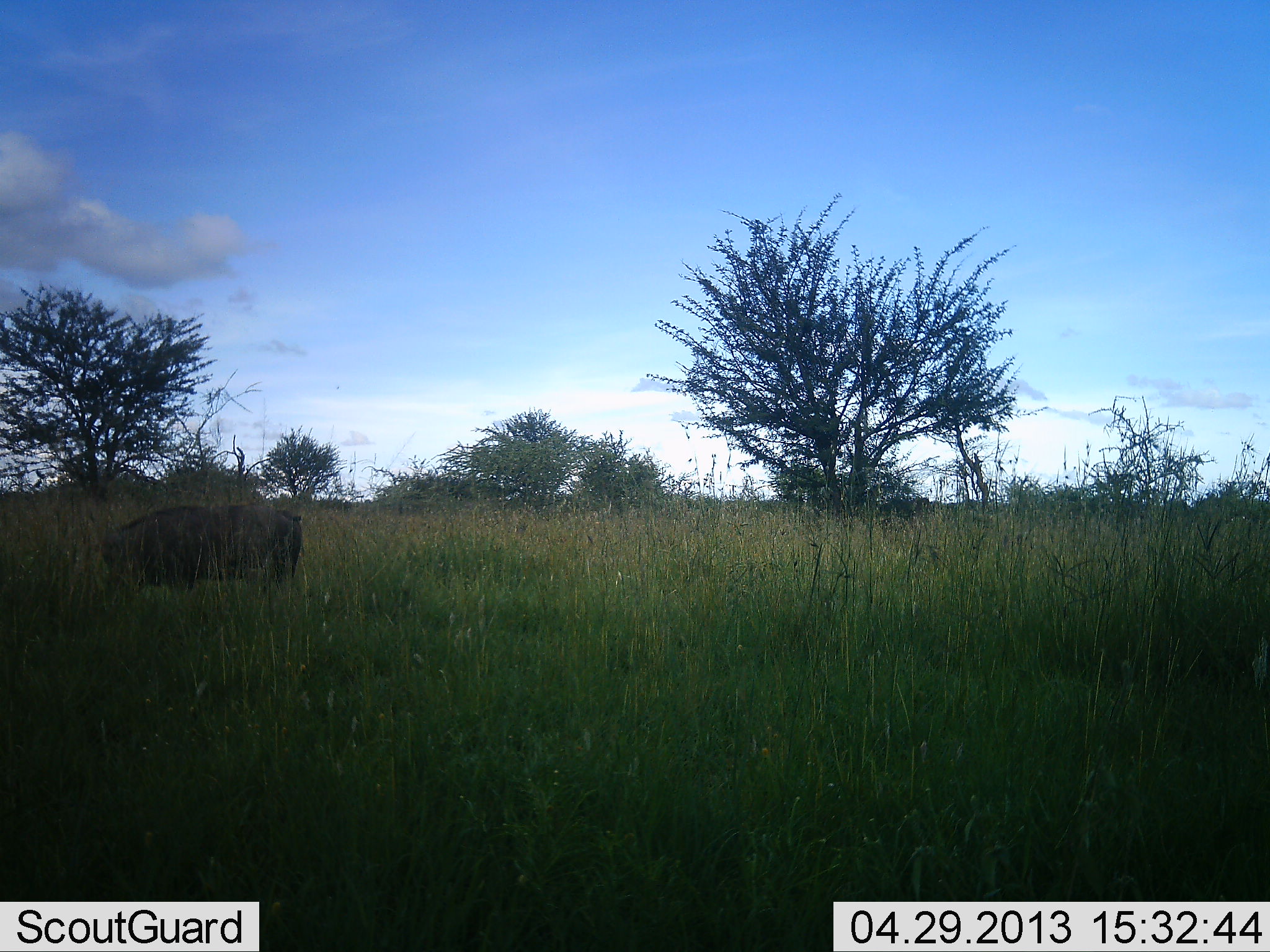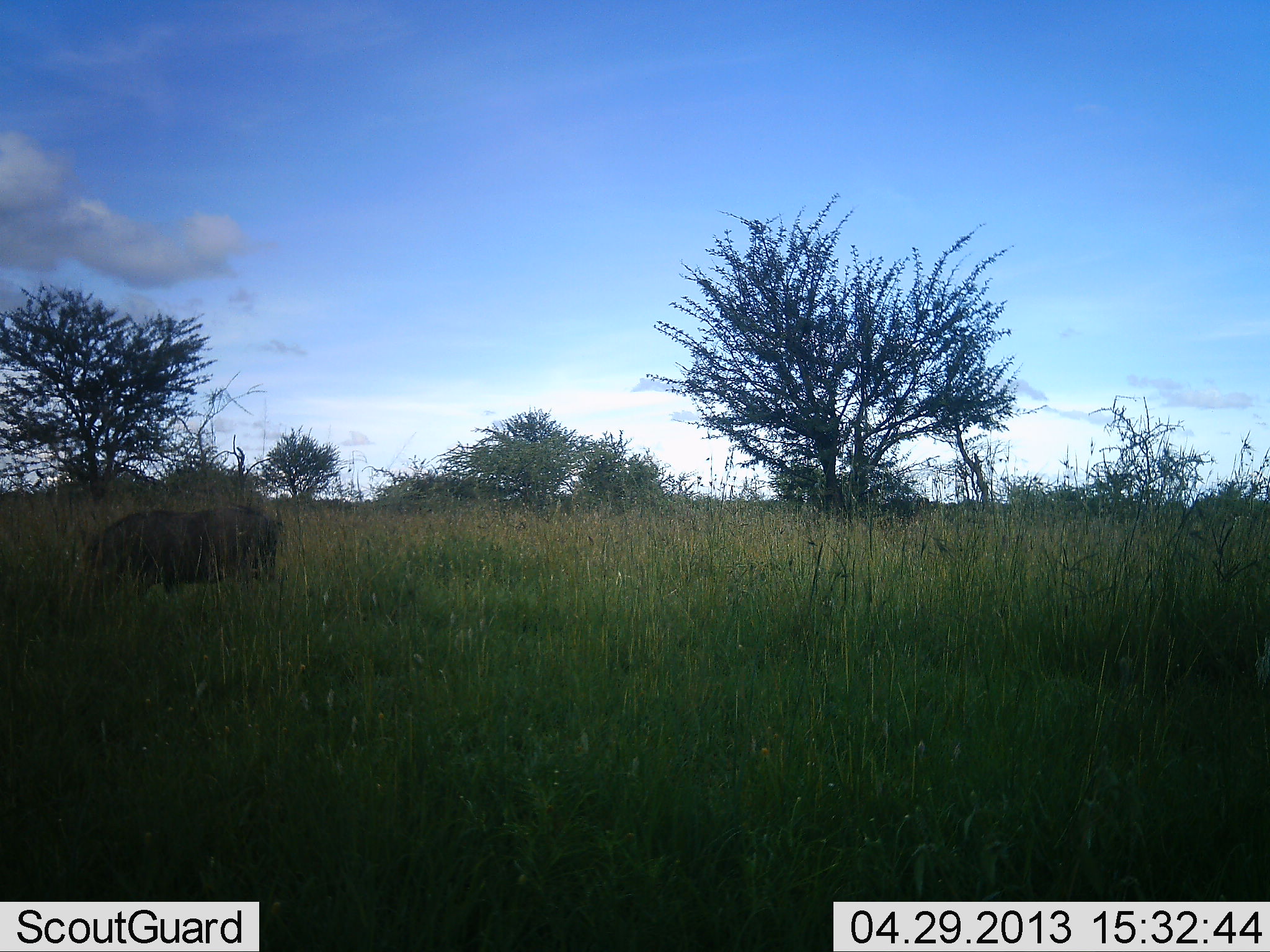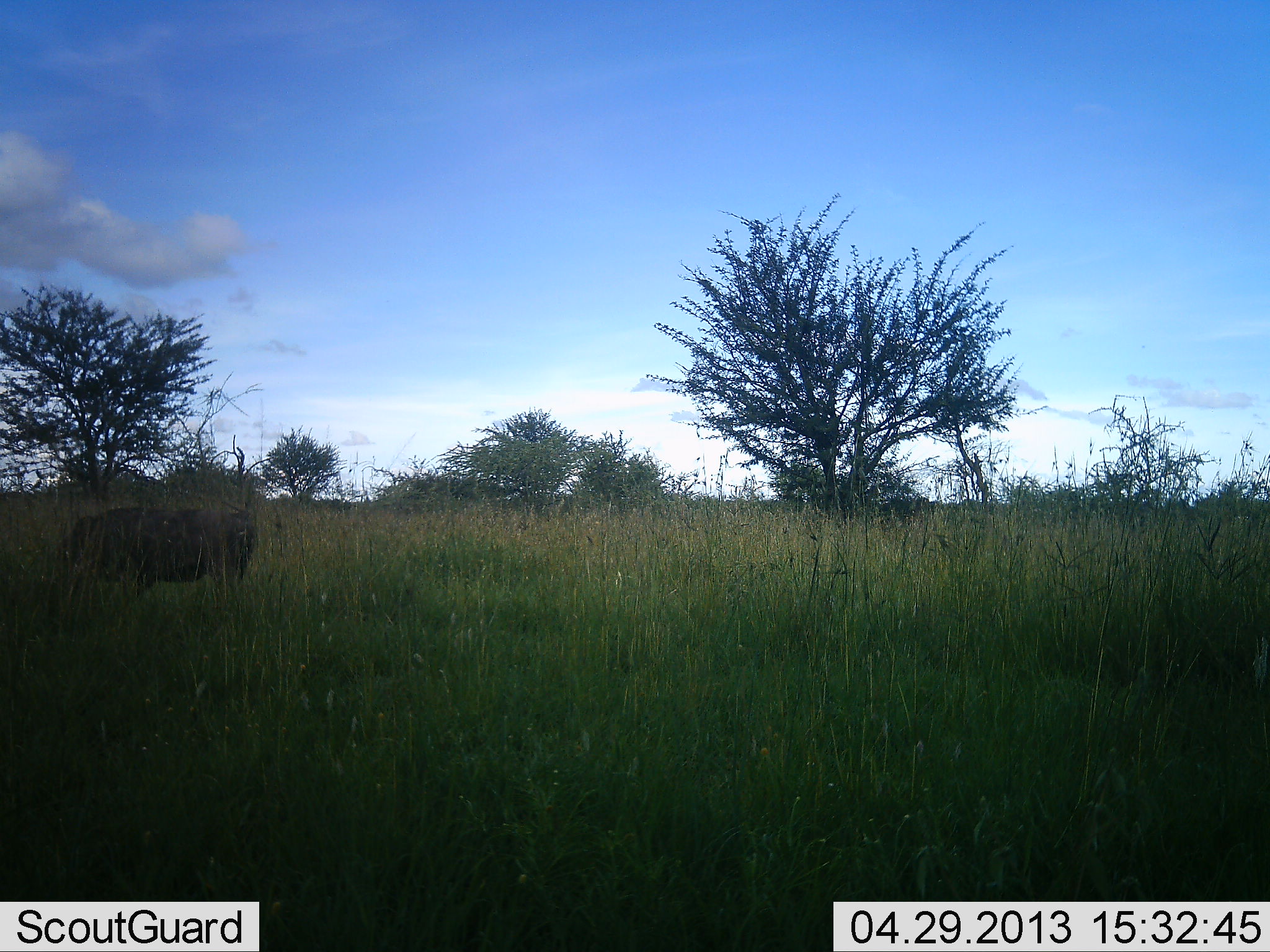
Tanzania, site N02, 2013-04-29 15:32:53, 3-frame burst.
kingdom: Animalia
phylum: Chordata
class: Mammalia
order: Artiodactyla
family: Suidae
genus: Phacochoerus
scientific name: Phacochoerus africanus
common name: warthog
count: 1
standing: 0%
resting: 0%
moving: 80%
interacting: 0%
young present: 0%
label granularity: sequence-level